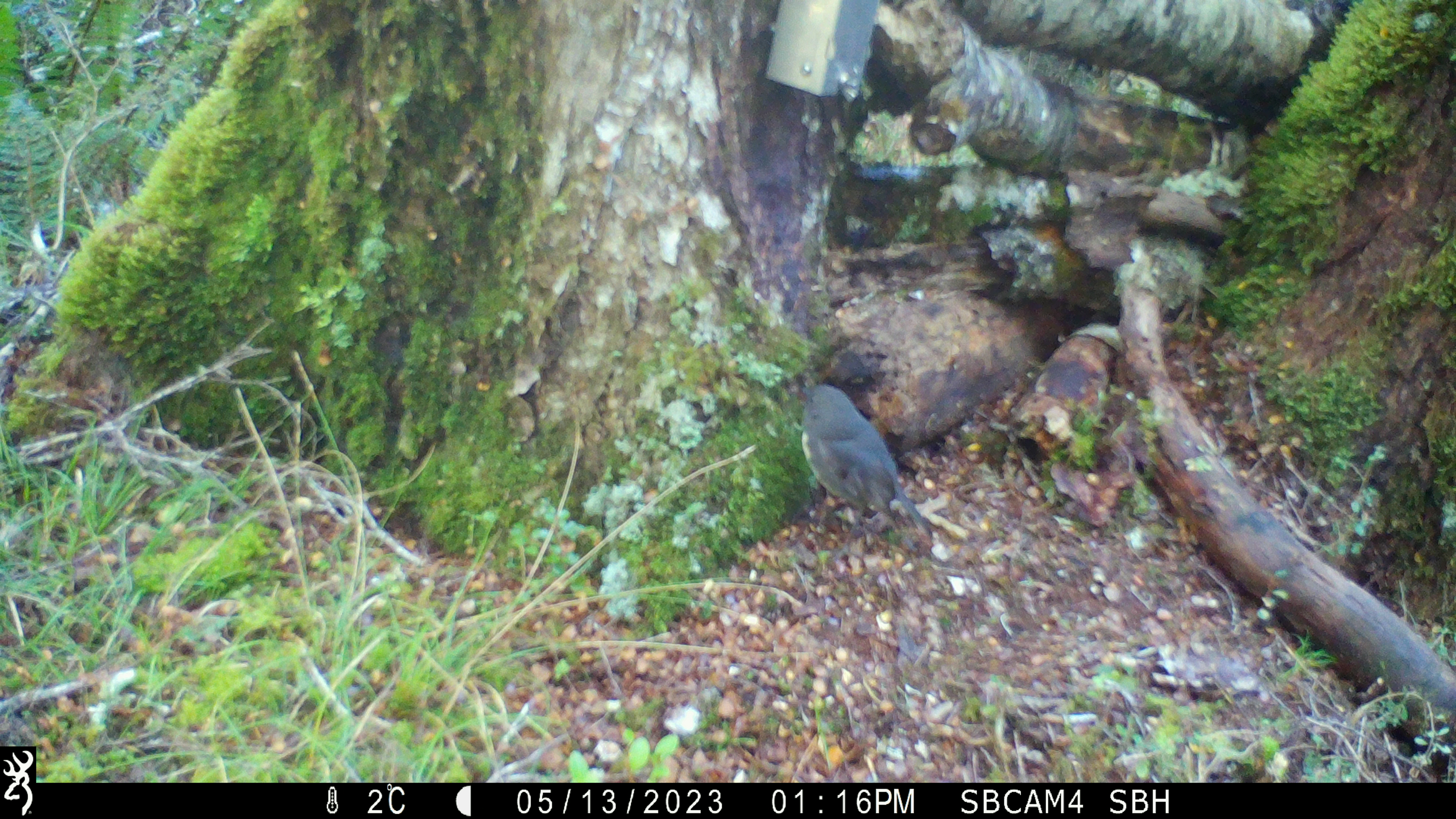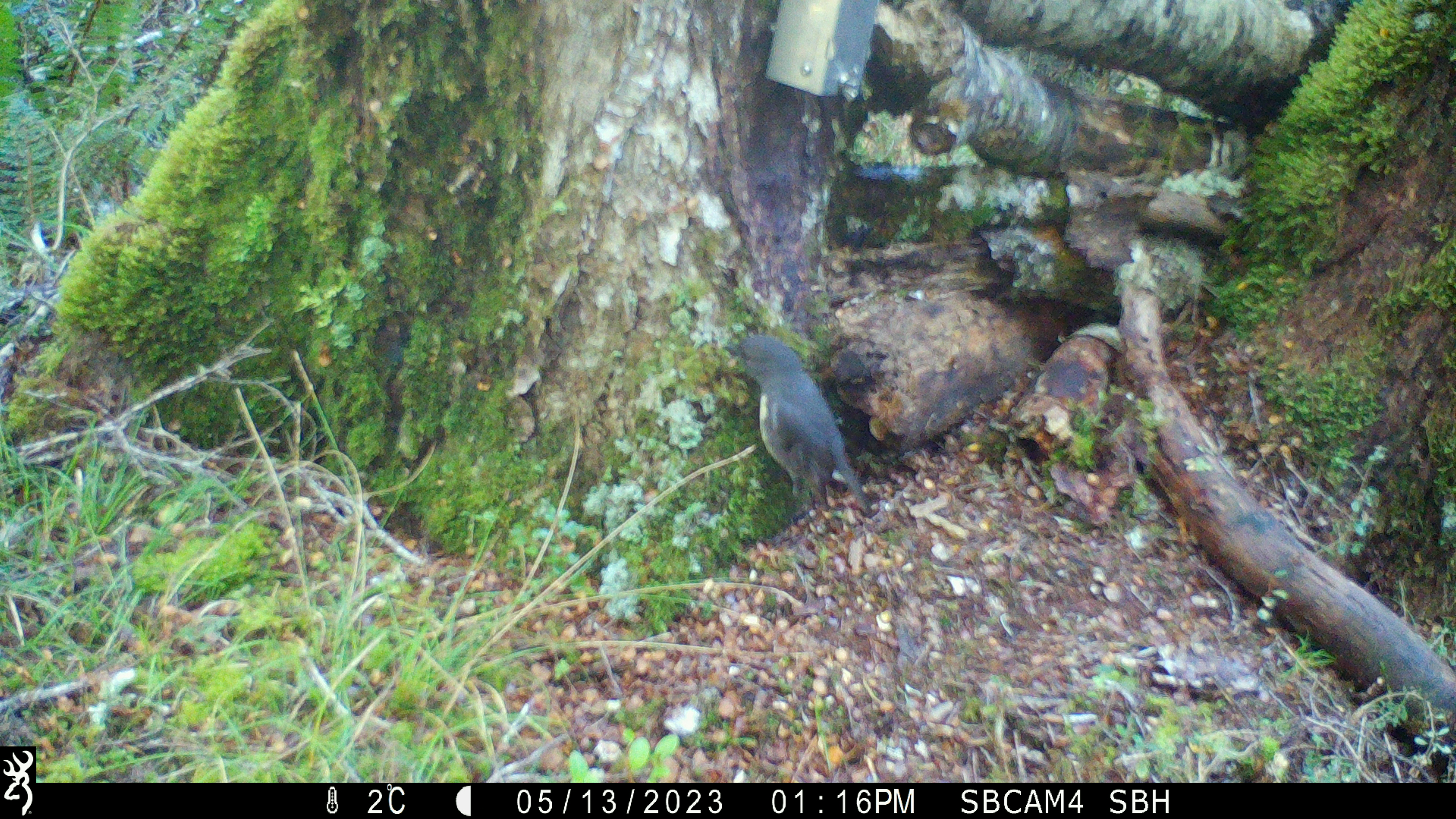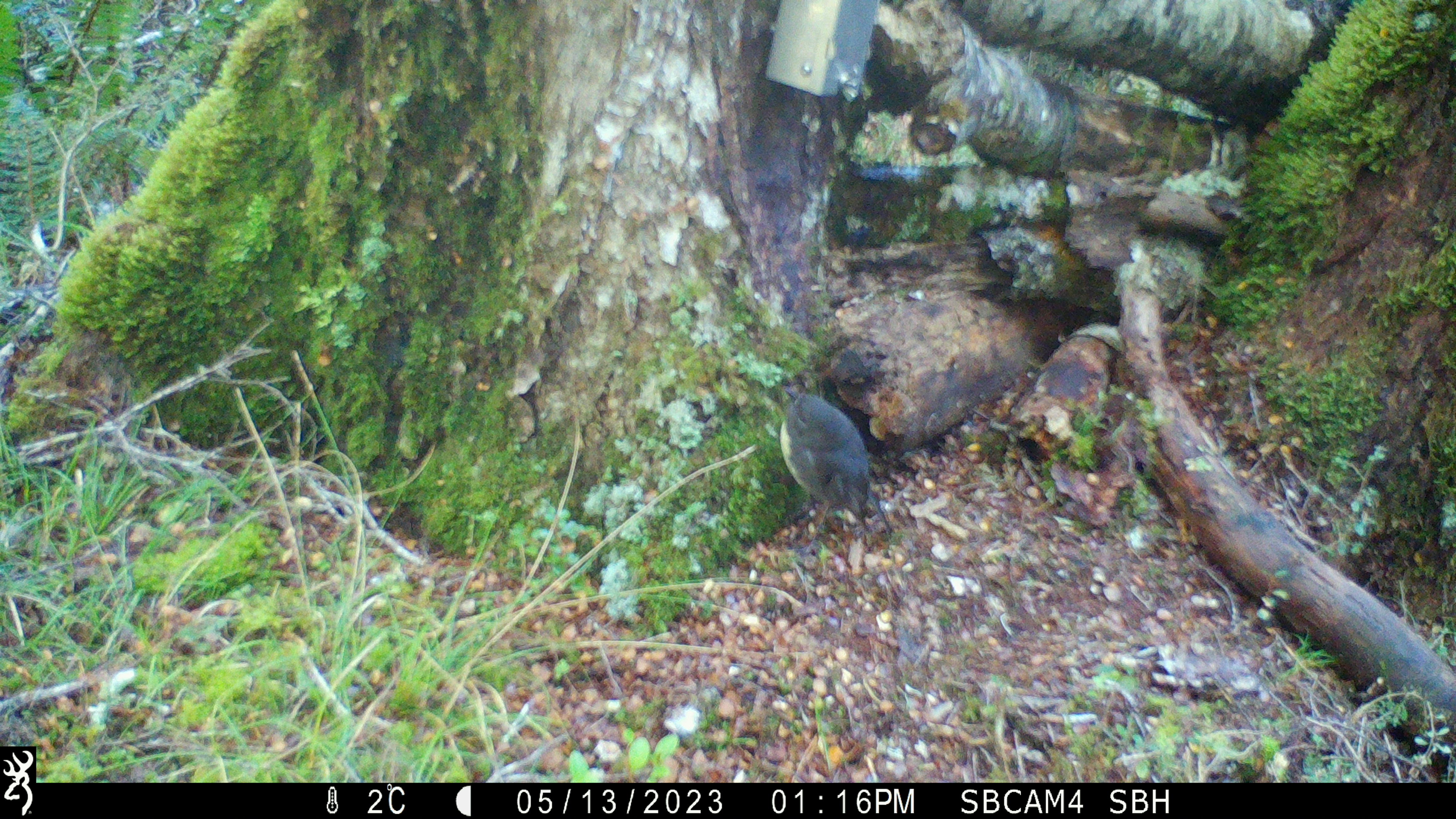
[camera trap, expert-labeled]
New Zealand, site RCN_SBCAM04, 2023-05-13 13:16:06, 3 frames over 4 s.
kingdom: Animalia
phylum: Chordata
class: Aves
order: Passeriformes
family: Petroicidae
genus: Petroica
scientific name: Petroica australis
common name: new zealand robin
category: robin